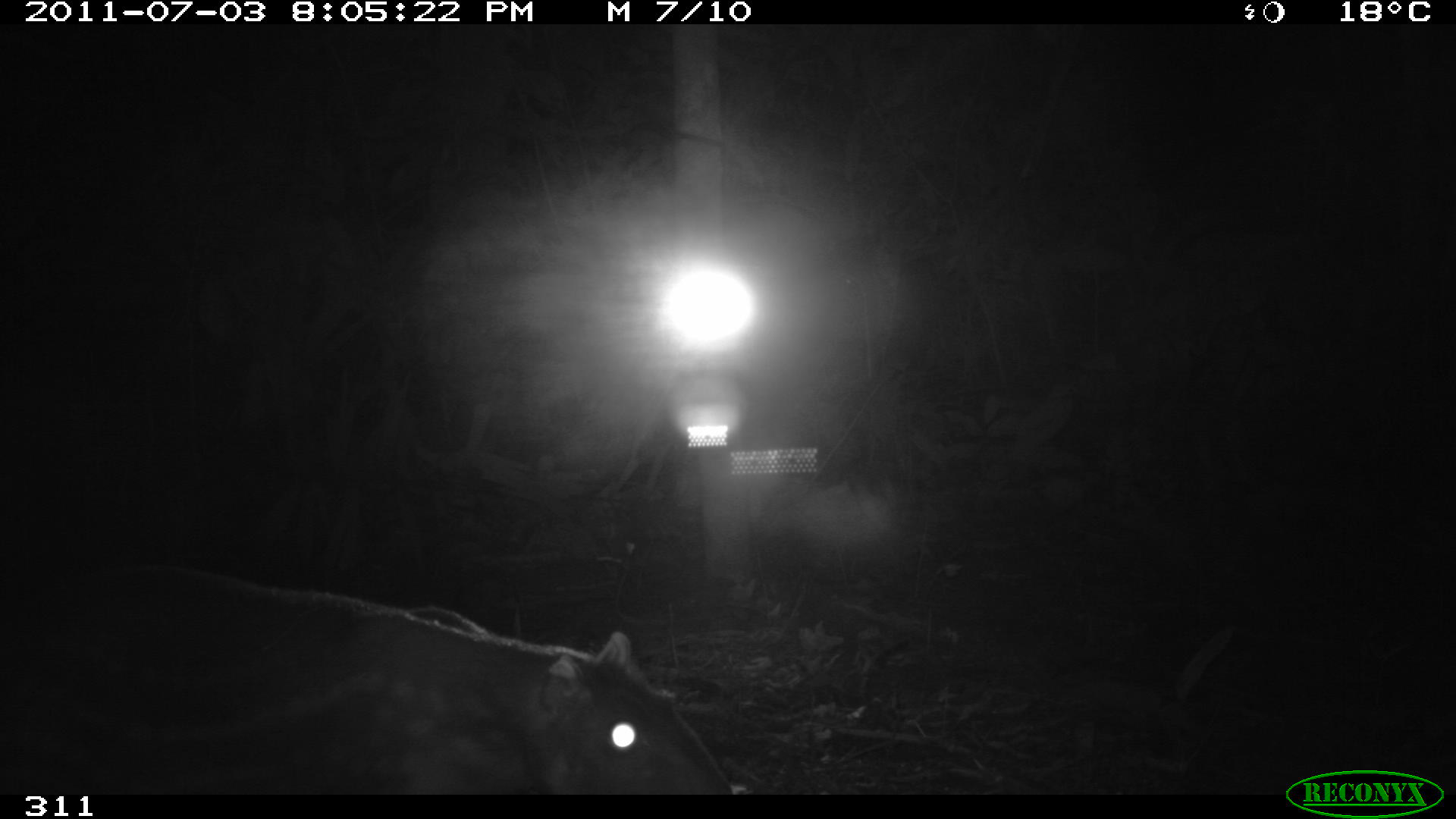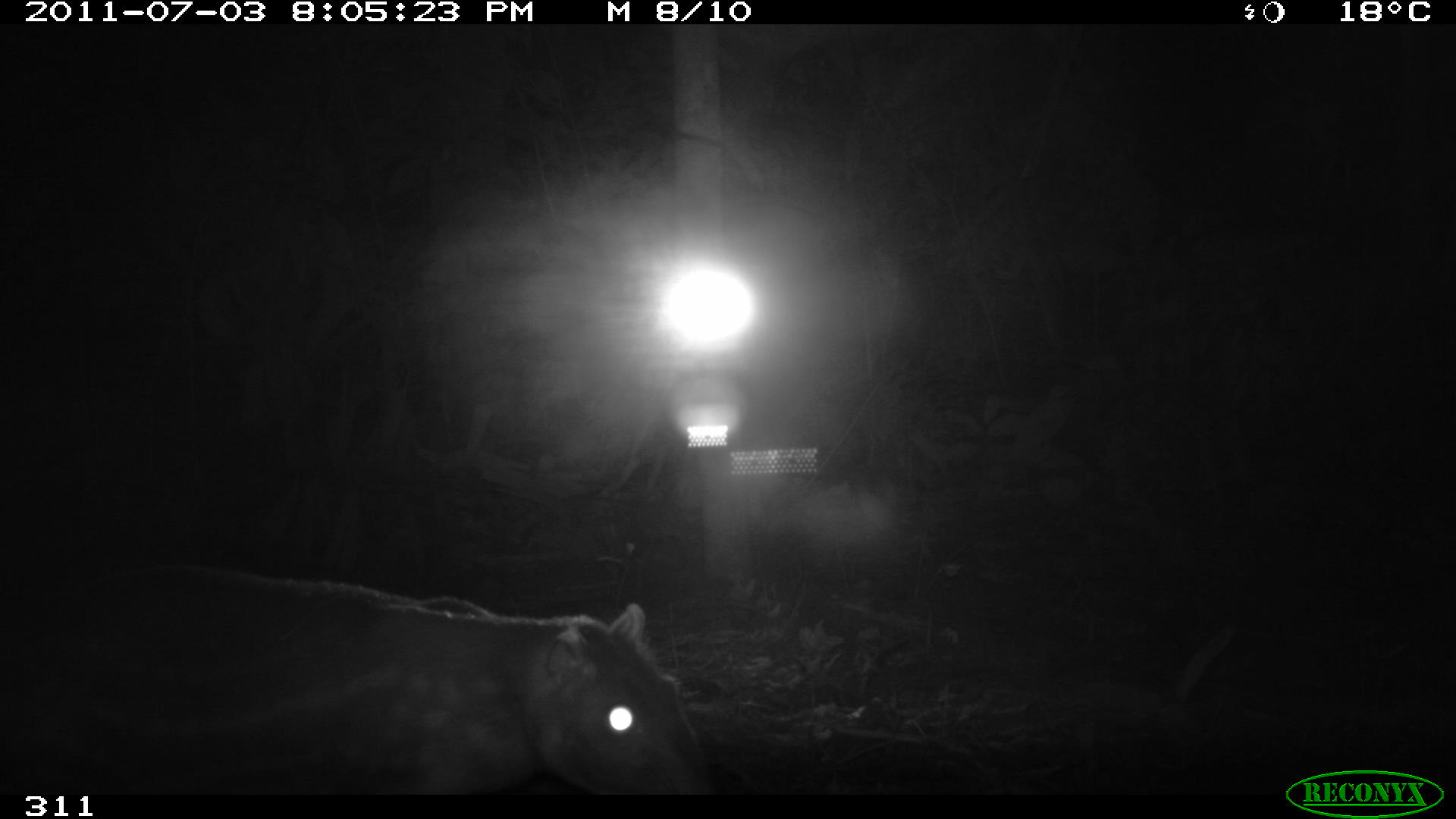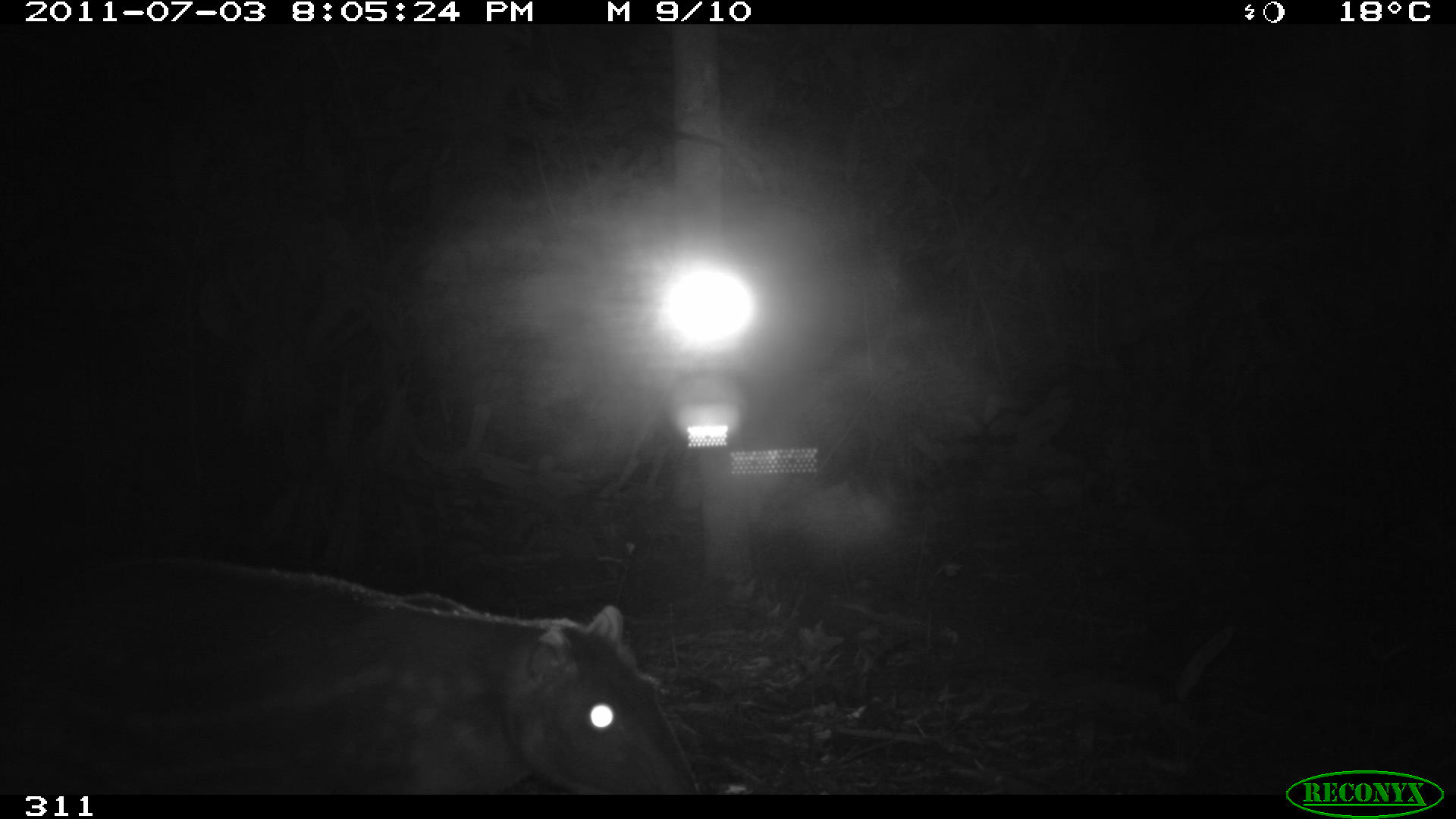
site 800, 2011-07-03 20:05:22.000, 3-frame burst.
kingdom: Animalia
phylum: Chordata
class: Mammalia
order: Rodentia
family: Cuniculidae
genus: Cuniculus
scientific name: Cuniculus paca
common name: spotted paca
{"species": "Cuniculus paca (spotted paca)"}